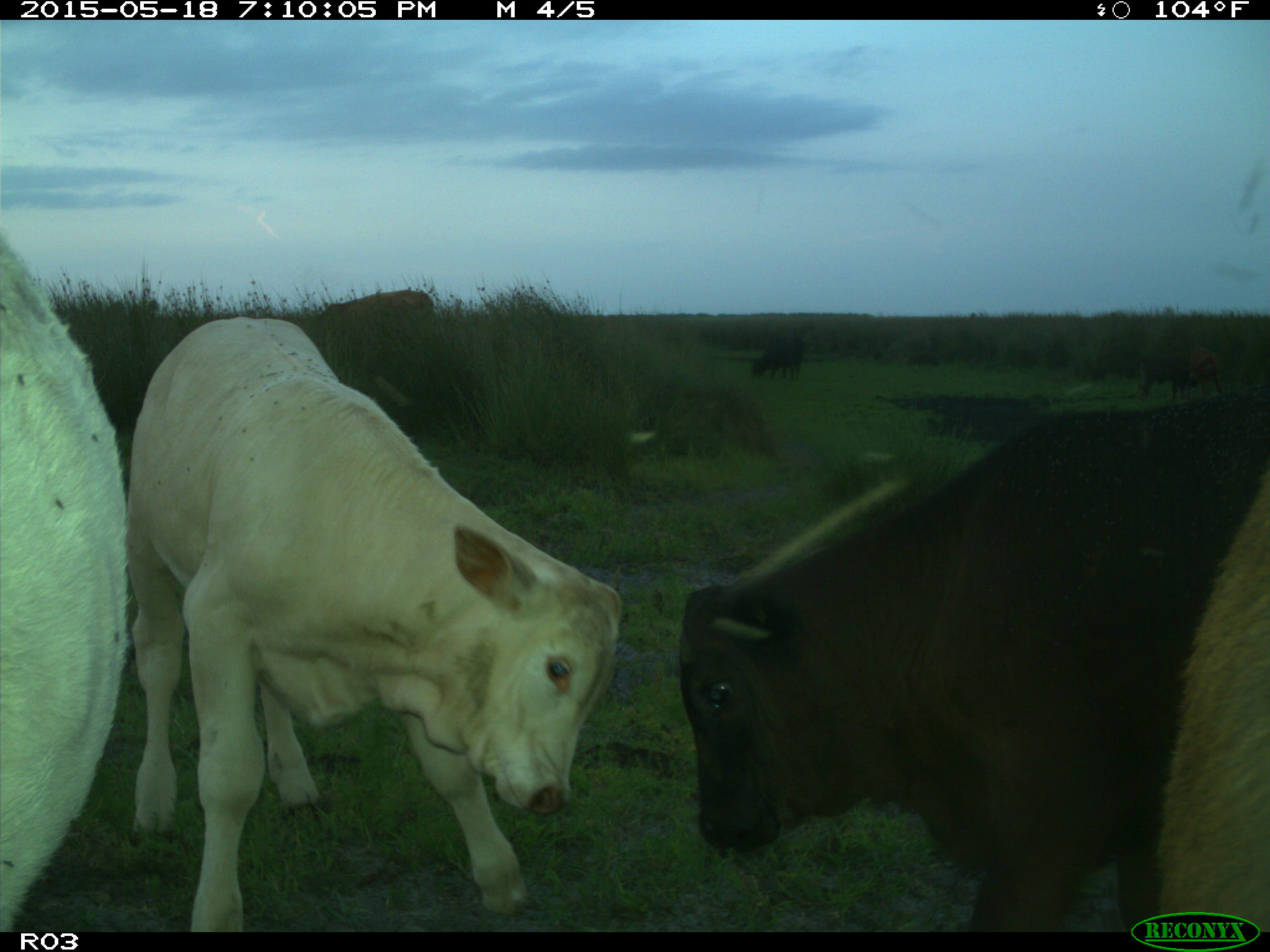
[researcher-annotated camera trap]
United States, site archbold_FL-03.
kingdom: Animalia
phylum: Chordata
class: Mammalia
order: Artiodactyla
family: Bovidae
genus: Bos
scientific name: Bos taurus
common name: domestic cow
Bos taurus (domestic cow).